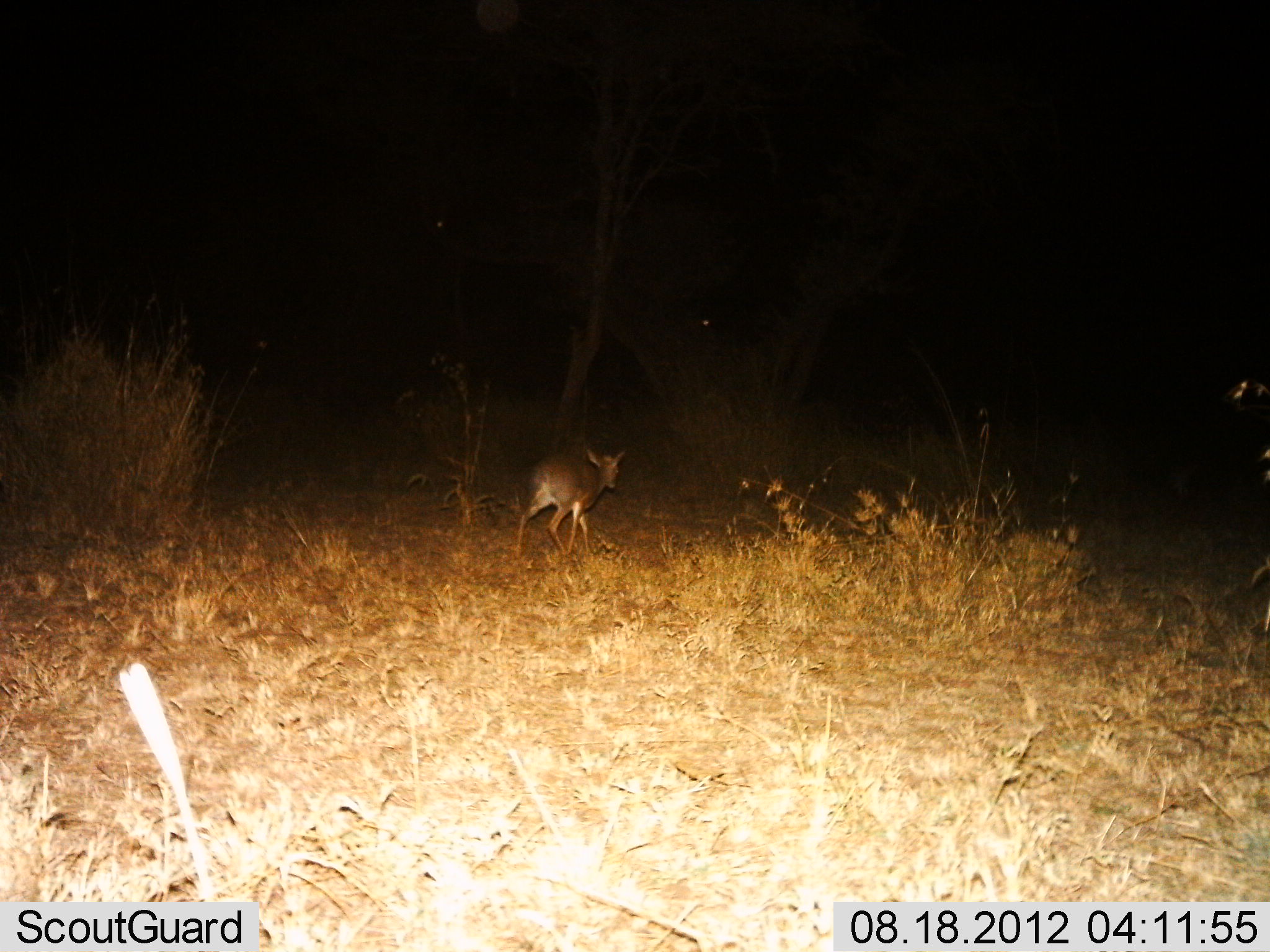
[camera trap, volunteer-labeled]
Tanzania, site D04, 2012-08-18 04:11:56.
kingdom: Animalia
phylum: Chordata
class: Mammalia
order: Artiodactyla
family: Bovidae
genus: Madoqua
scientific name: Madoqua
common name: dikdik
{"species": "dikdik (Madoqua)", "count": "1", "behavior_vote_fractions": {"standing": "0%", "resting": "0%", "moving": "100%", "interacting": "0%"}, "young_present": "0%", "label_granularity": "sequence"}